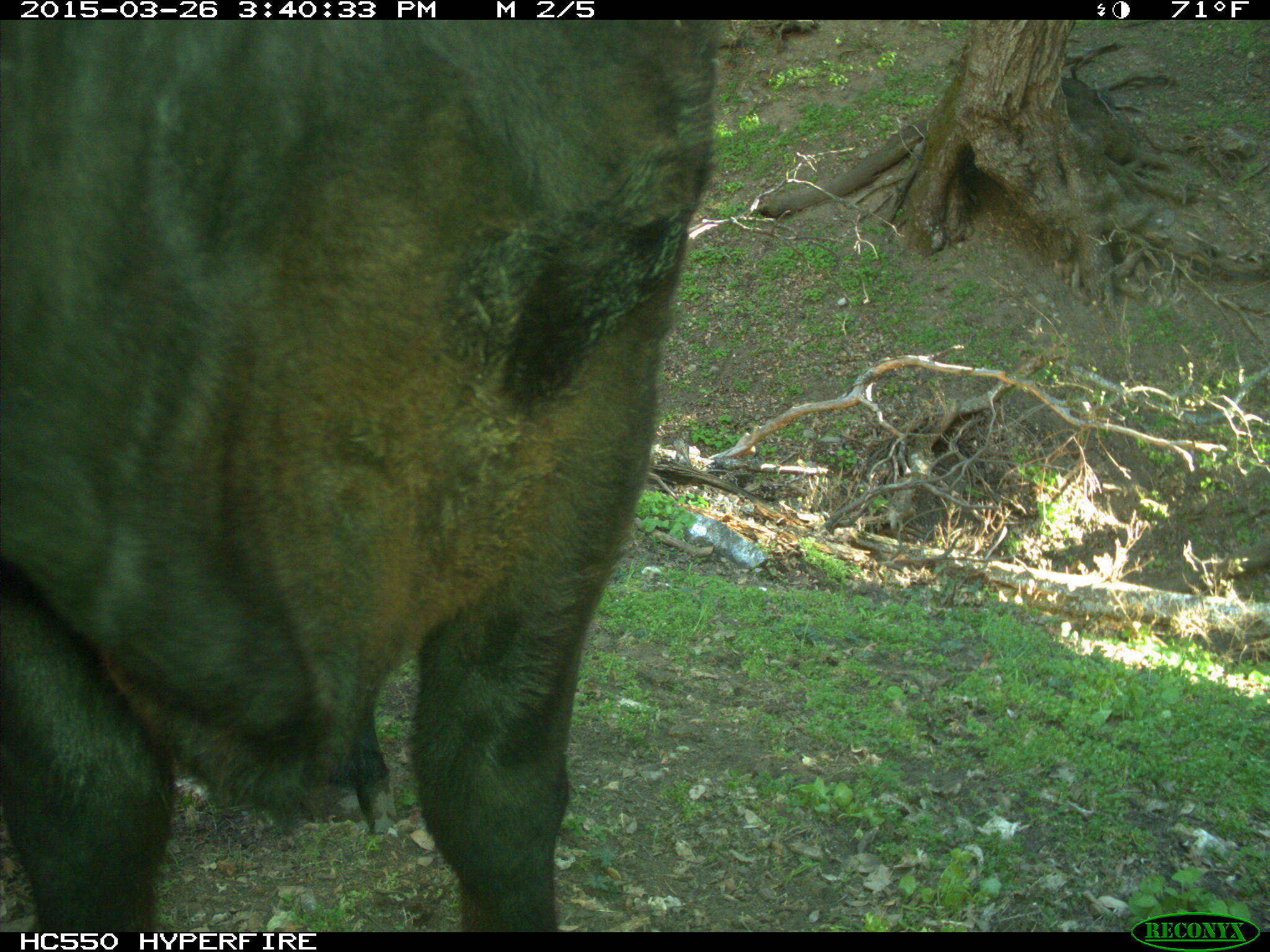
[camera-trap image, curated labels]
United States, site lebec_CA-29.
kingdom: Animalia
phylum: Chordata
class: Mammalia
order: Artiodactyla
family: Bovidae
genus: Bos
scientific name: Bos taurus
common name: domestic cow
Bos taurus (domestic cow).